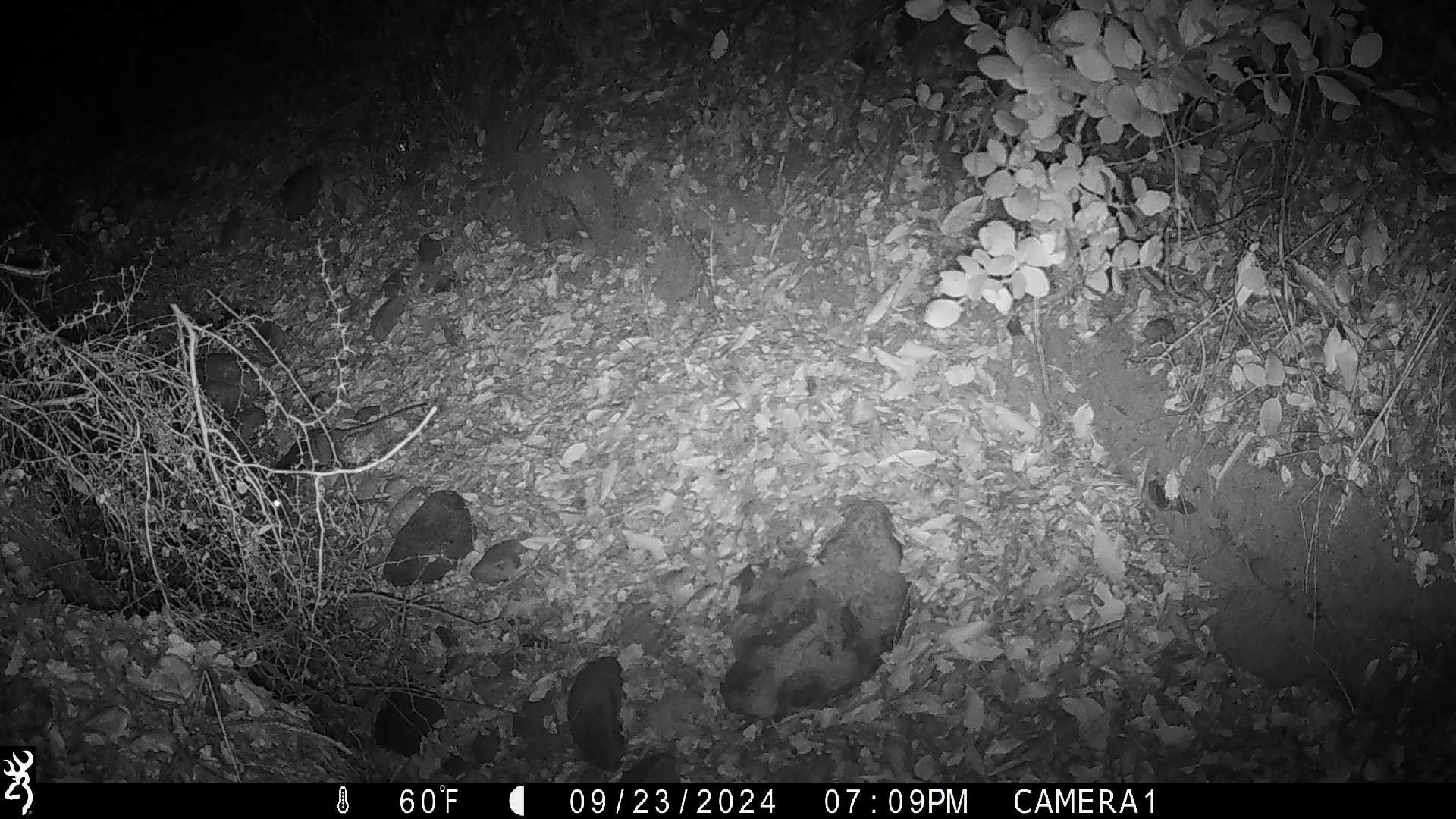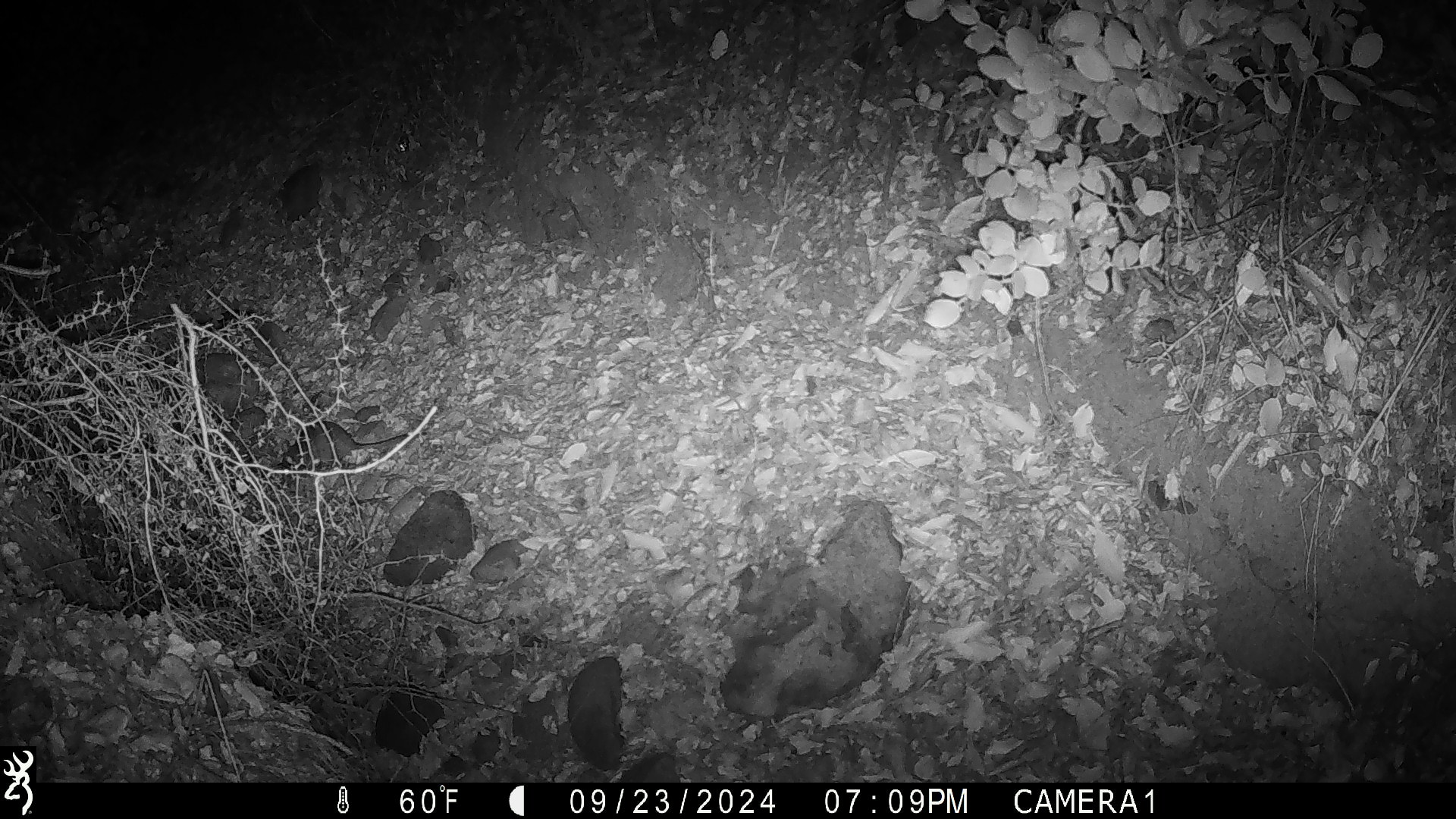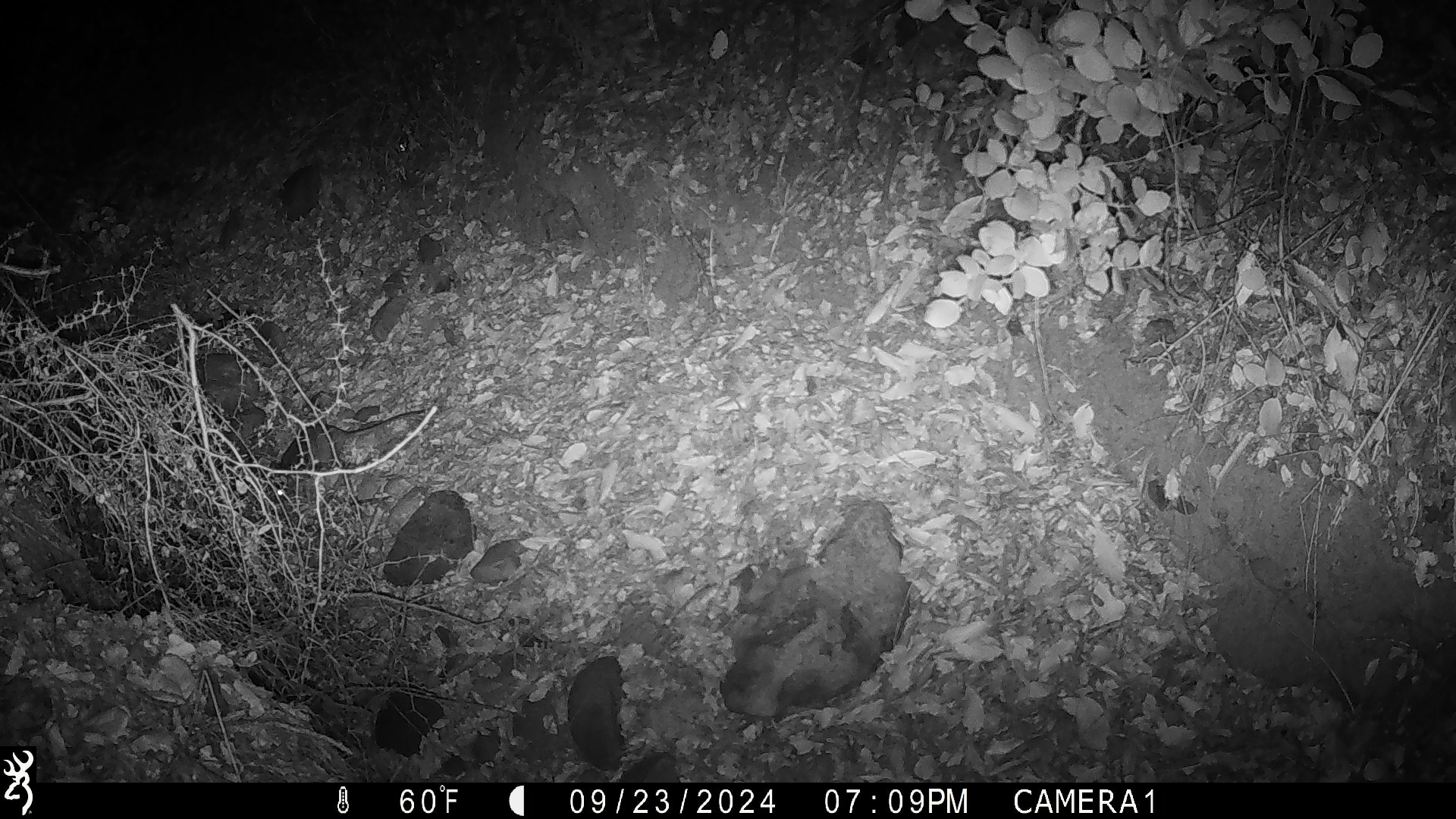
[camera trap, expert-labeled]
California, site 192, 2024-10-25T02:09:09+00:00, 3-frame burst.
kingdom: Animalia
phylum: Chordata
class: Mammalia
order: Rodentia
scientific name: Rodentia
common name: mouse or rat